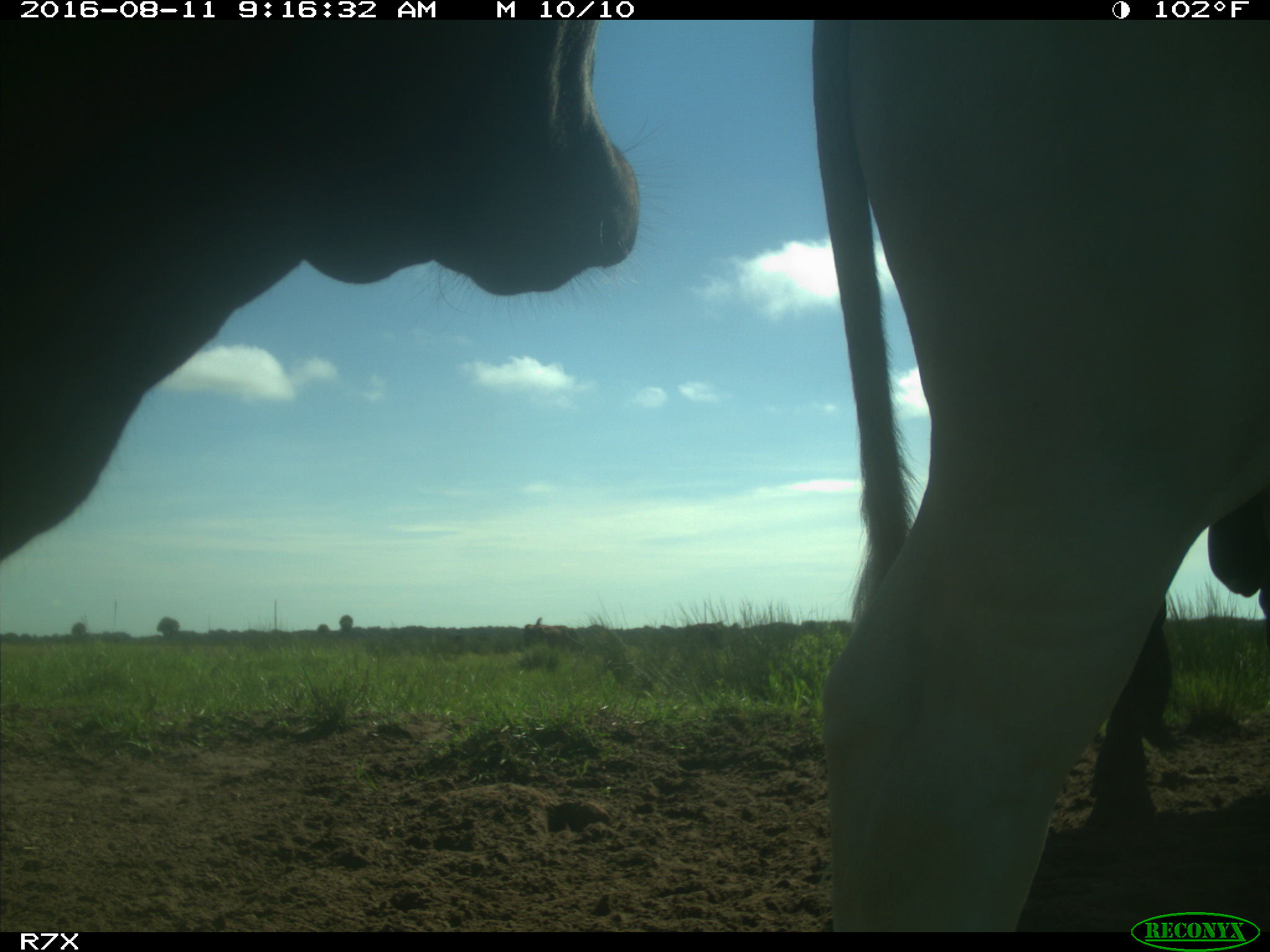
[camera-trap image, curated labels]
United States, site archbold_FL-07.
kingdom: Animalia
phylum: Chordata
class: Mammalia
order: Artiodactyla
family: Bovidae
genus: Bos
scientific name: Bos taurus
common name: domestic cow